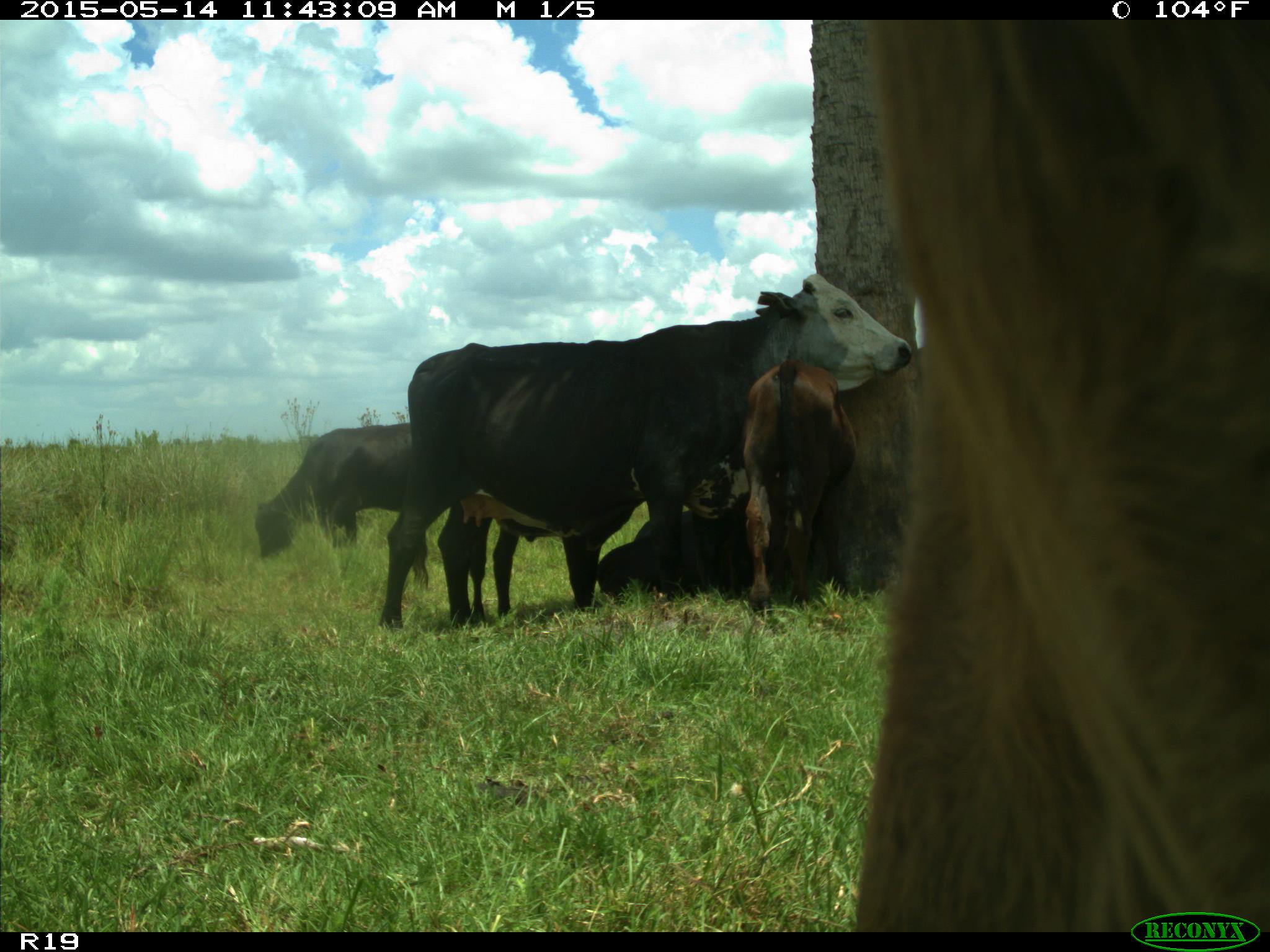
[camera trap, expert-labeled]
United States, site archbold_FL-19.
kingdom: Animalia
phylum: Chordata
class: Mammalia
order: Artiodactyla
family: Bovidae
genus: Bos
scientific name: Bos taurus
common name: domestic cow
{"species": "Bos taurus (domestic cow)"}